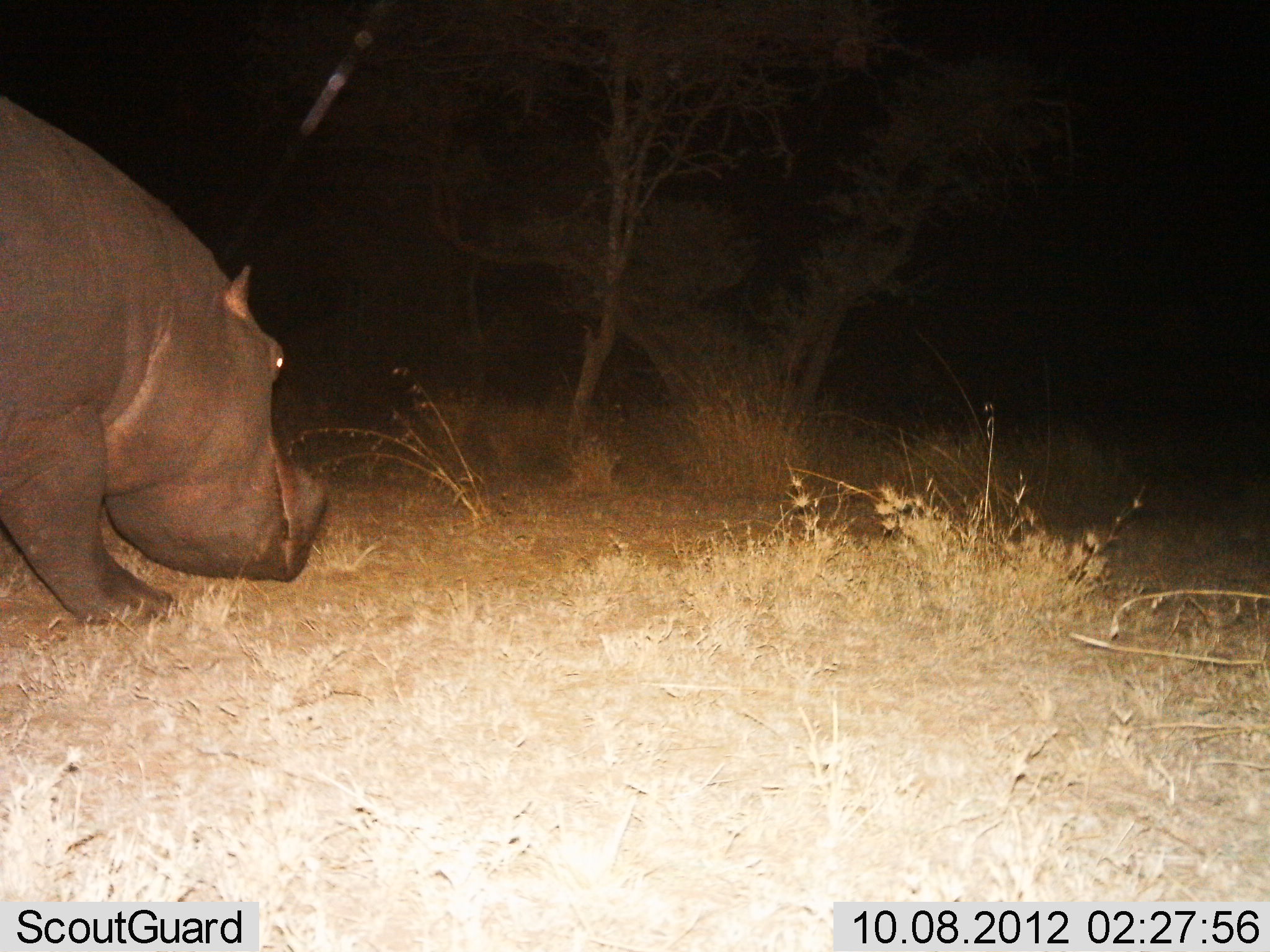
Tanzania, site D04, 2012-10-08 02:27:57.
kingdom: Animalia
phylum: Chordata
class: Mammalia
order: Artiodactyla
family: Hippopotamidae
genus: Hippopotamus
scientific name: Hippopotamus amphibius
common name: hippopotamus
Hippopotamus (Hippopotamus amphibius), count 1. Behavior (volunteer vote fractions): standing 20%, resting 0%, moving 80%, interacting 0%. Young present (vote fraction): 0%. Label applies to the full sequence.